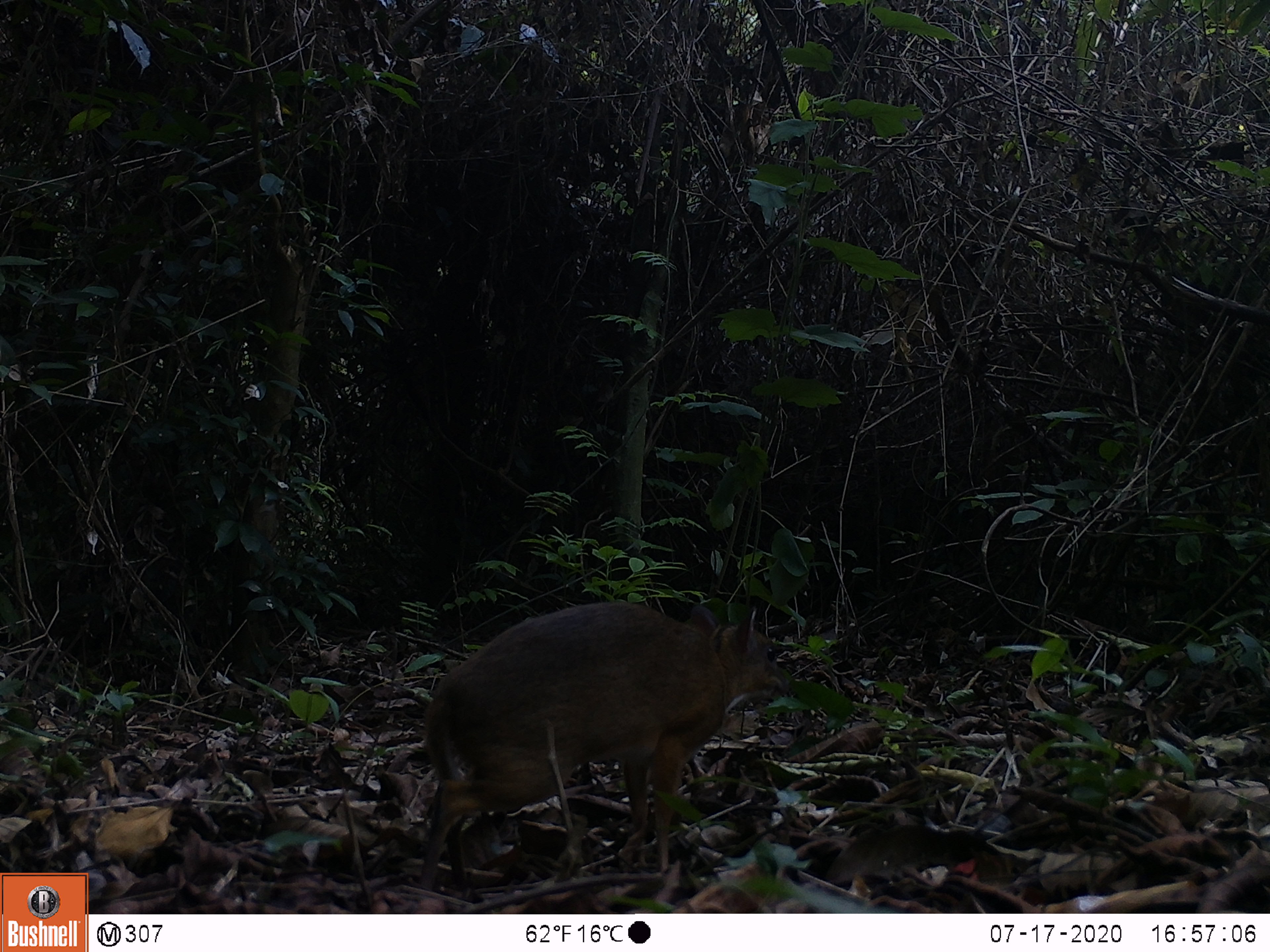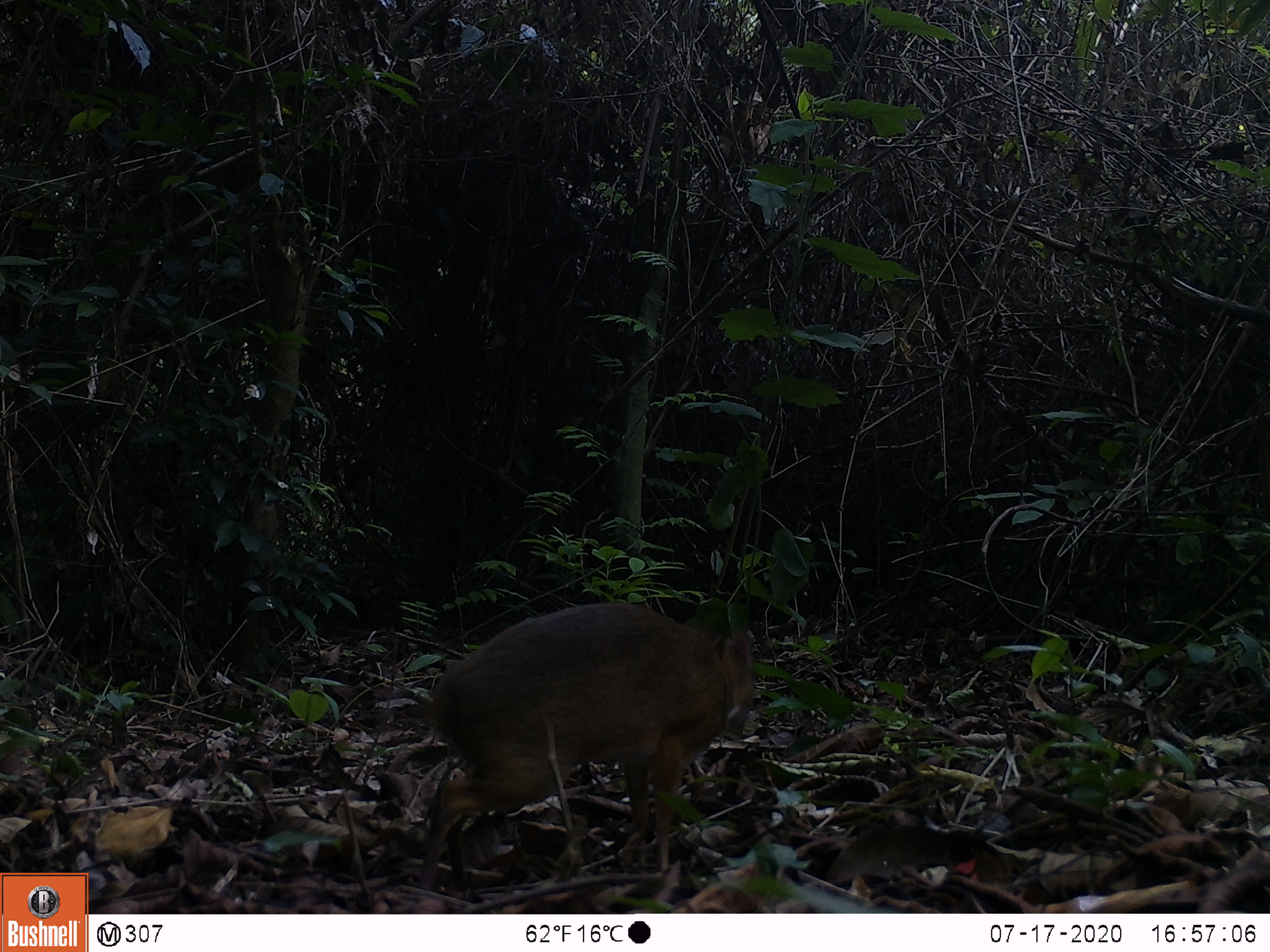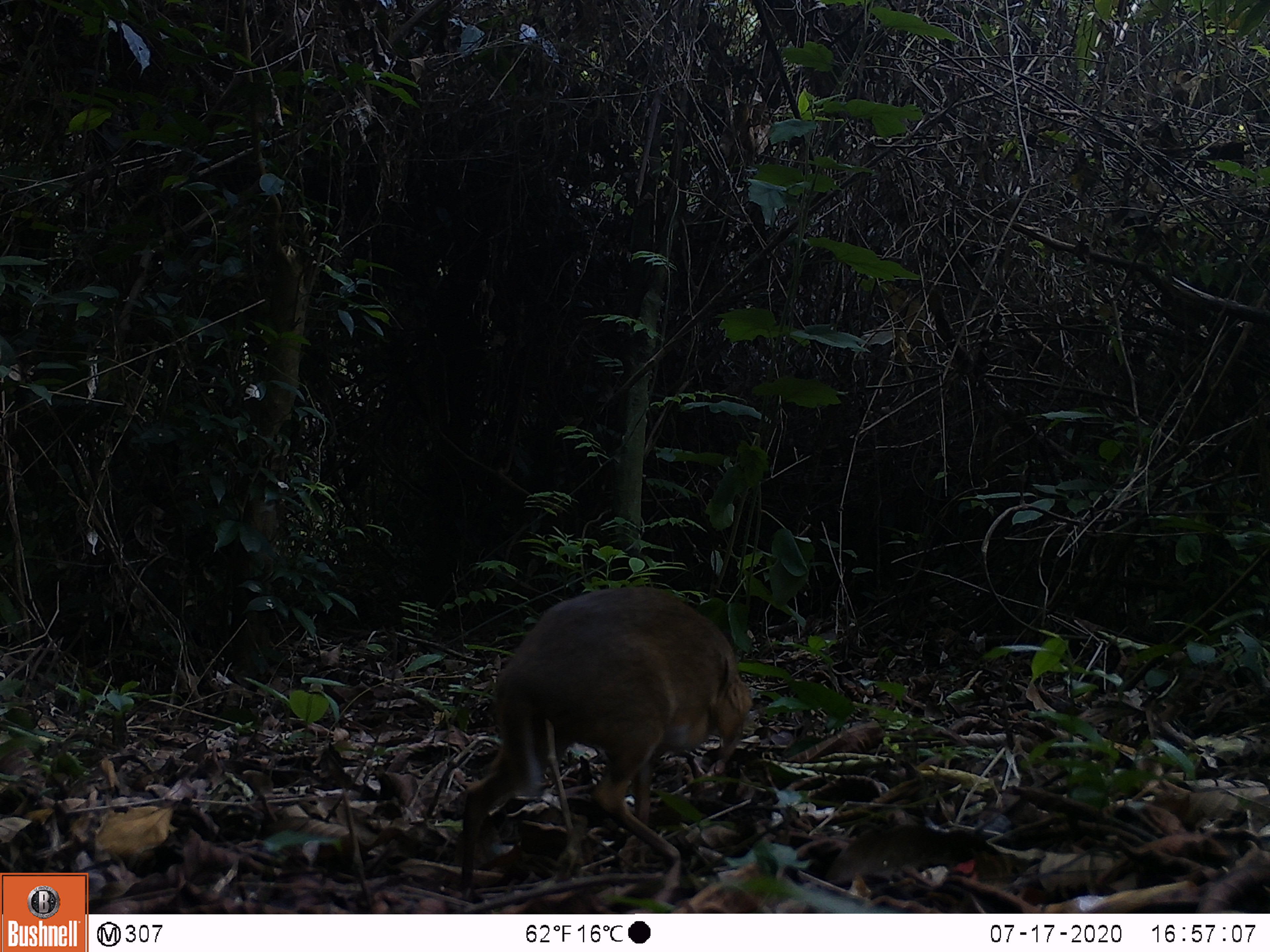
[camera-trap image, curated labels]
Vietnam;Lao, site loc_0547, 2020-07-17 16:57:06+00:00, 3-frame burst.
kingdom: Animalia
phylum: Chordata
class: Mammalia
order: Artiodactyla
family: Tragulidae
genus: Moschiola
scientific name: Moschiola meminna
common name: chevrotain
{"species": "chevrotain (Moschiola meminna)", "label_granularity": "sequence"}